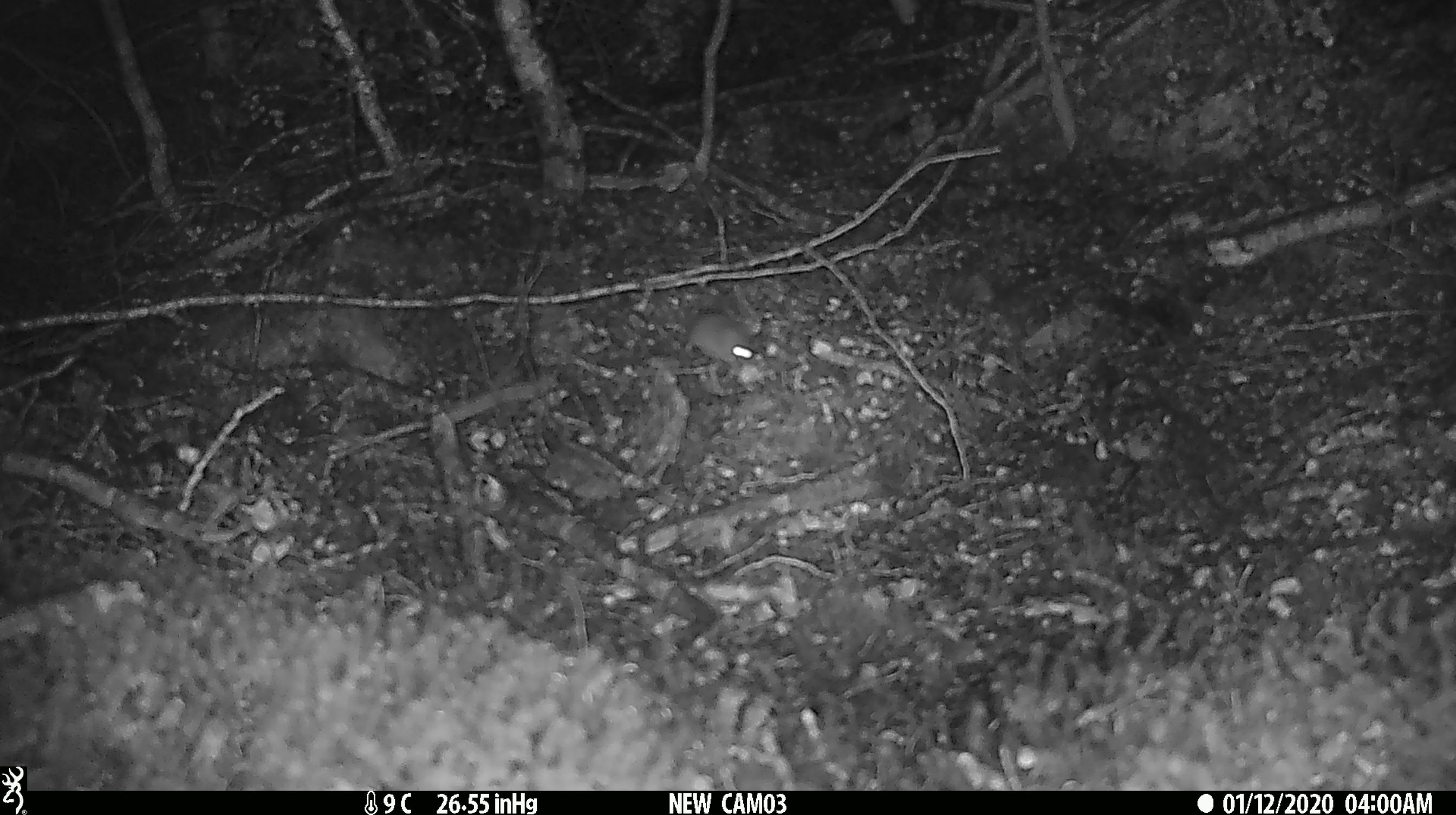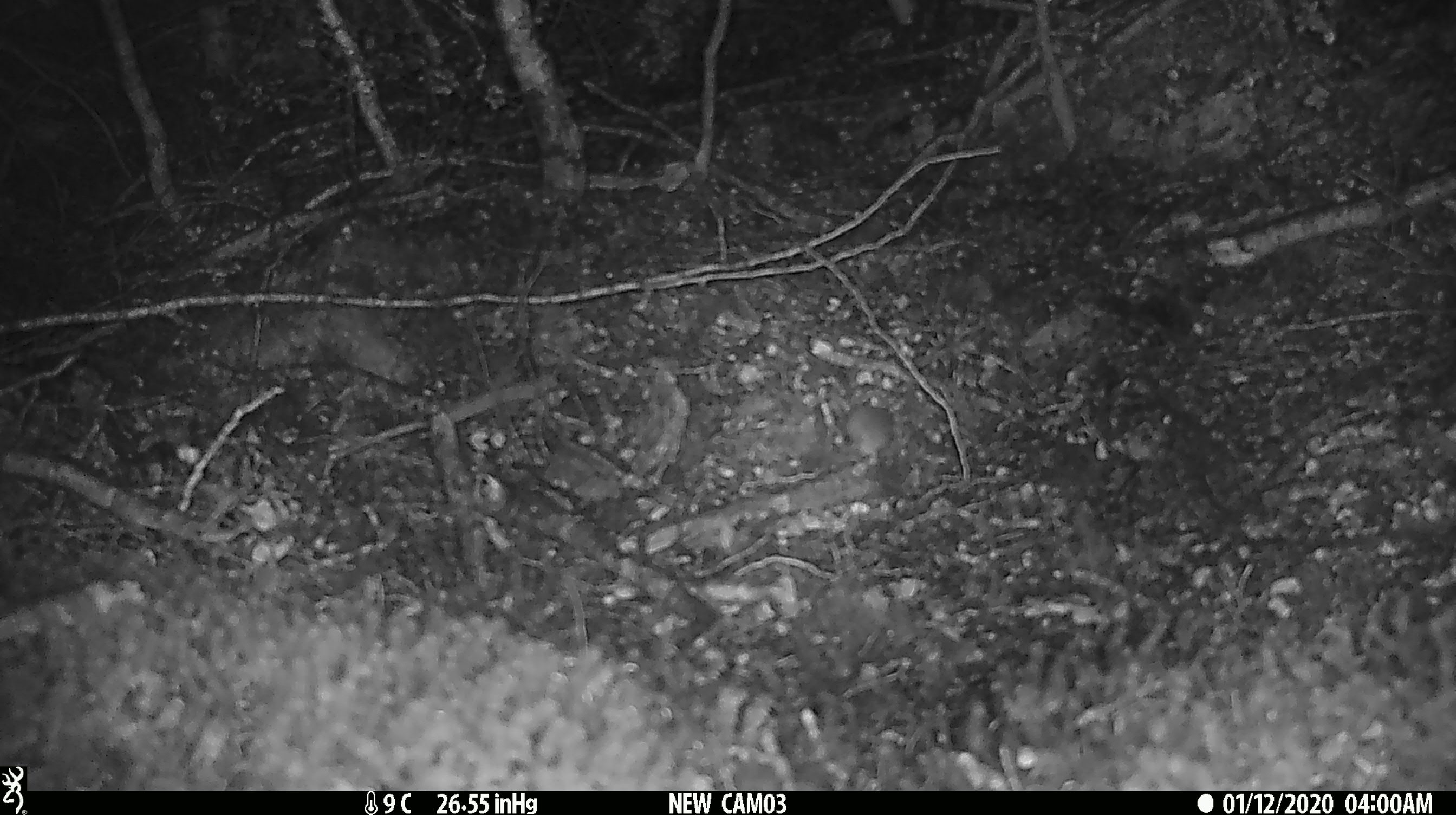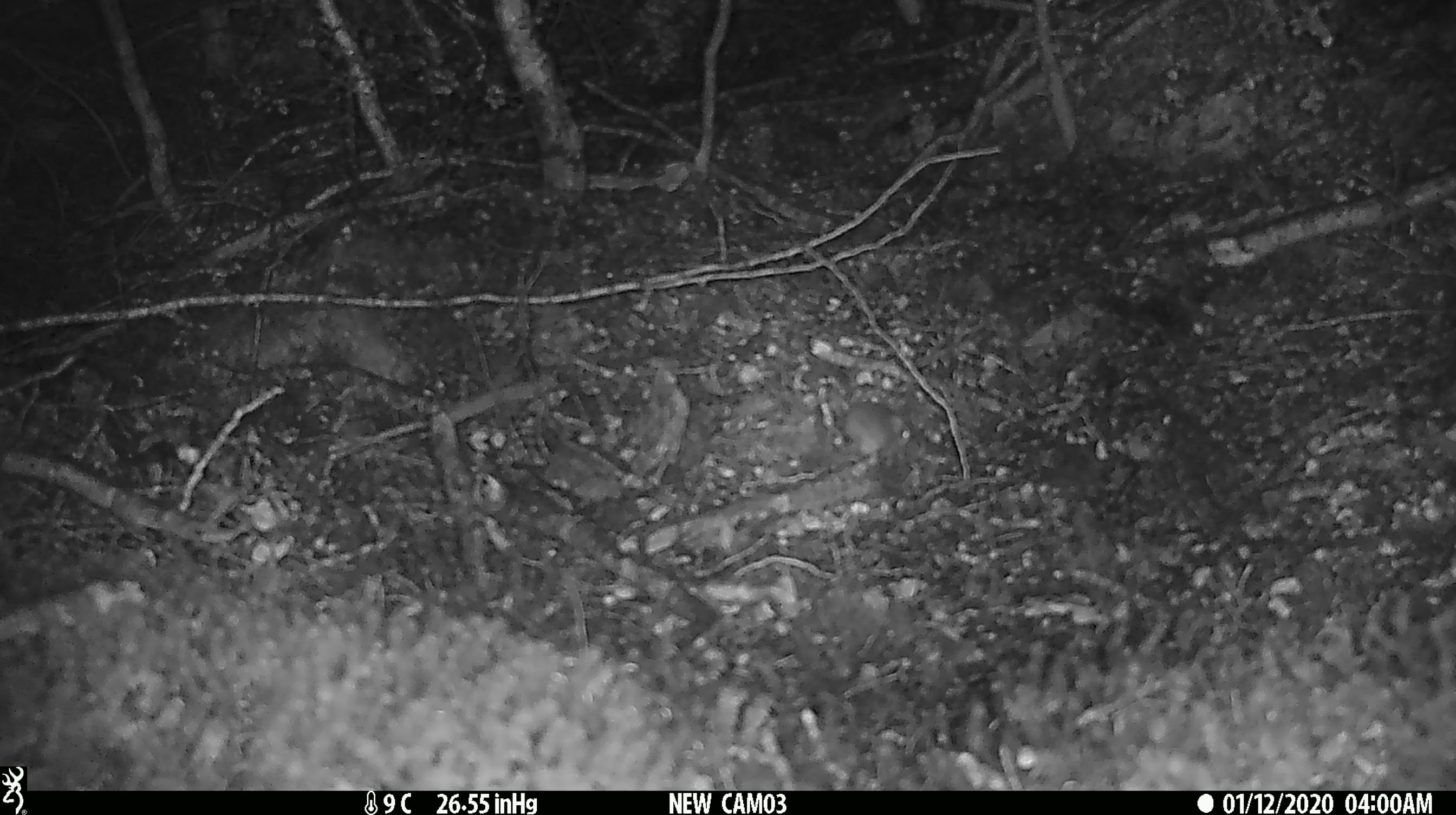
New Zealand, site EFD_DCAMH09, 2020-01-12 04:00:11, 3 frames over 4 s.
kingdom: Animalia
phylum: Chordata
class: Mammalia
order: Rodentia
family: Muridae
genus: Mus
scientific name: Mus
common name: mouse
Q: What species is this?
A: Mouse (Mus).